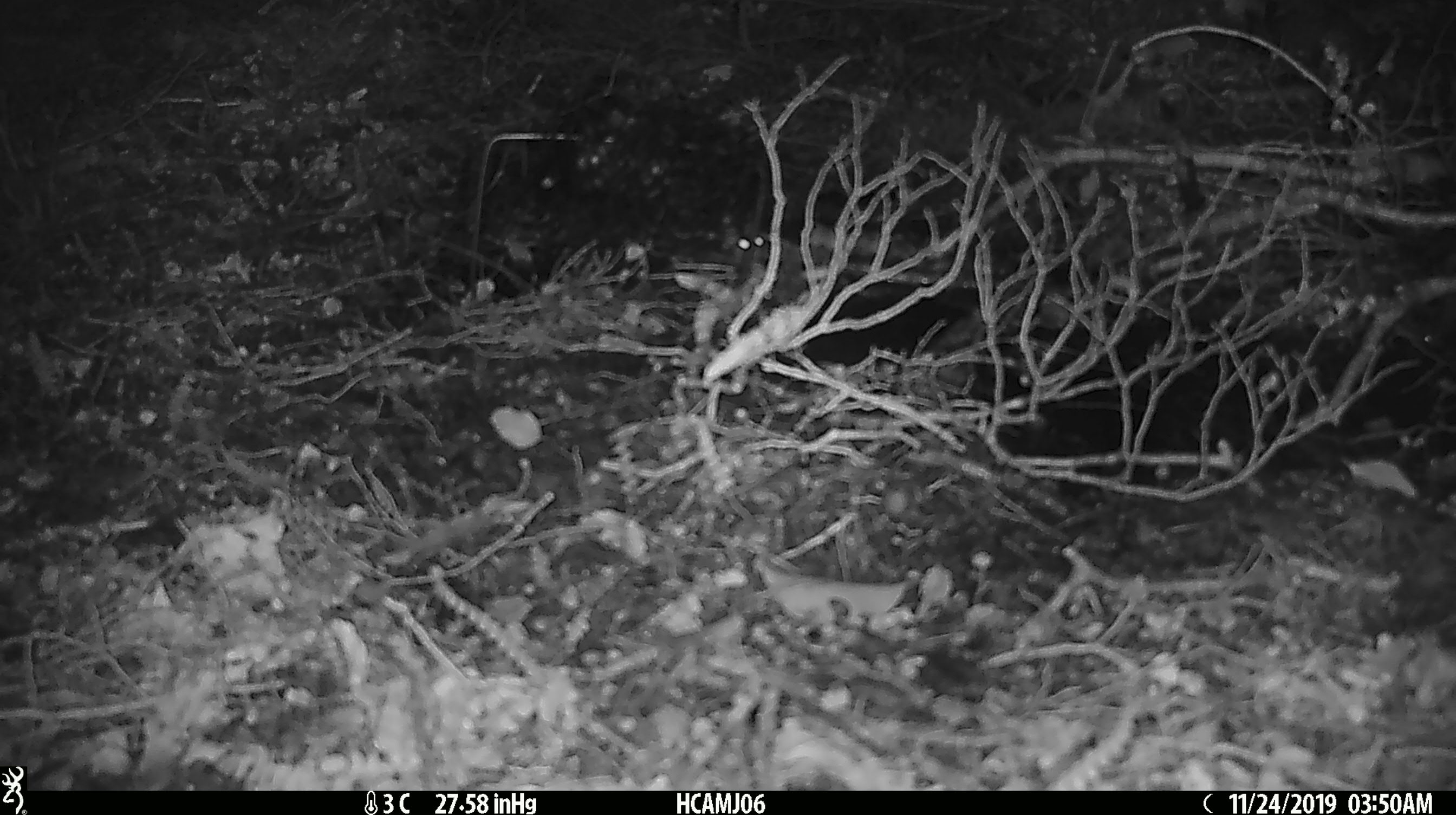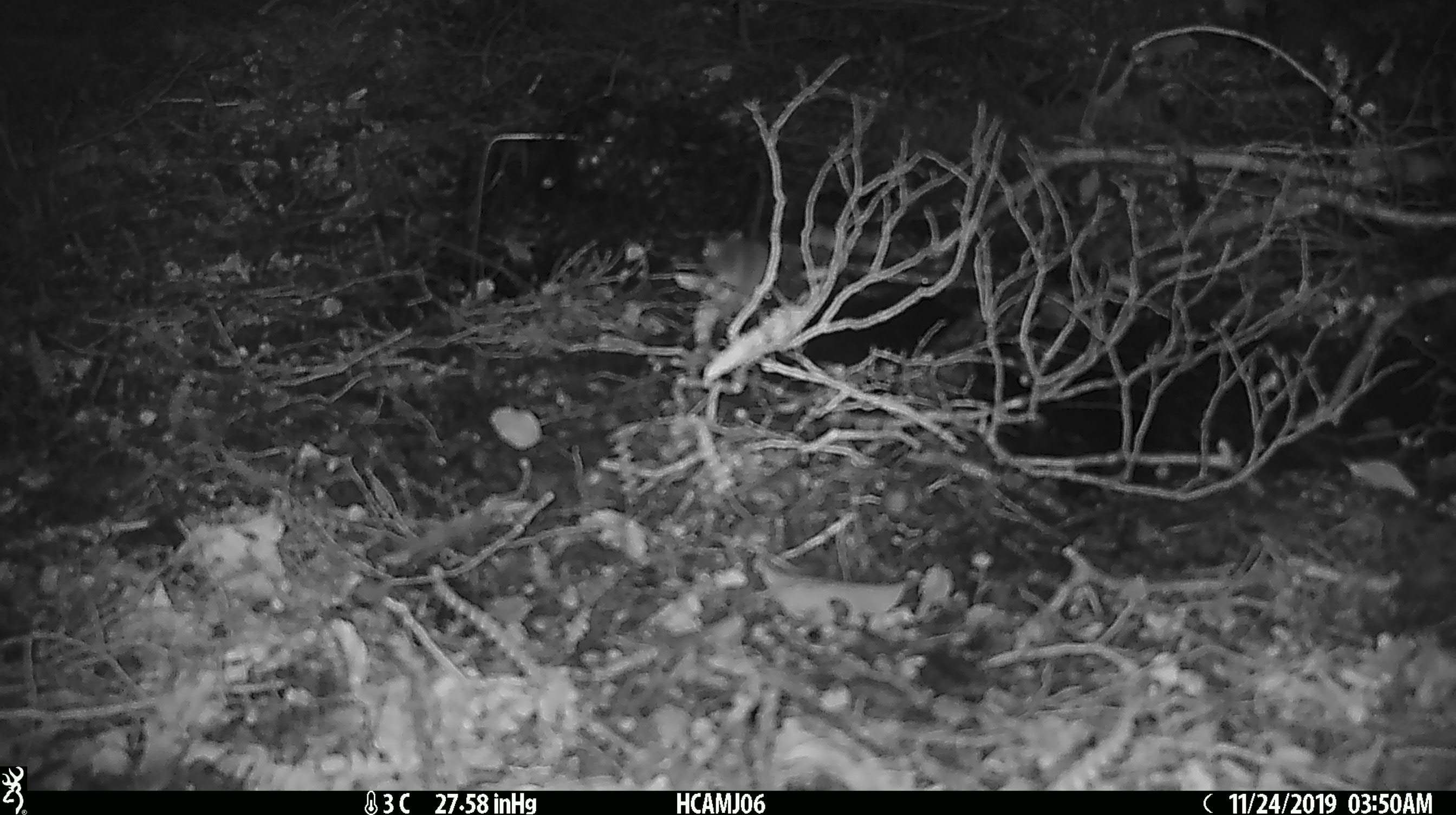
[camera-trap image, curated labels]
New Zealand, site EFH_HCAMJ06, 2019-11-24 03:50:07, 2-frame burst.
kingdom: Animalia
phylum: Chordata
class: Mammalia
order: Rodentia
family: Muridae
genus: Mus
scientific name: Mus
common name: mouse